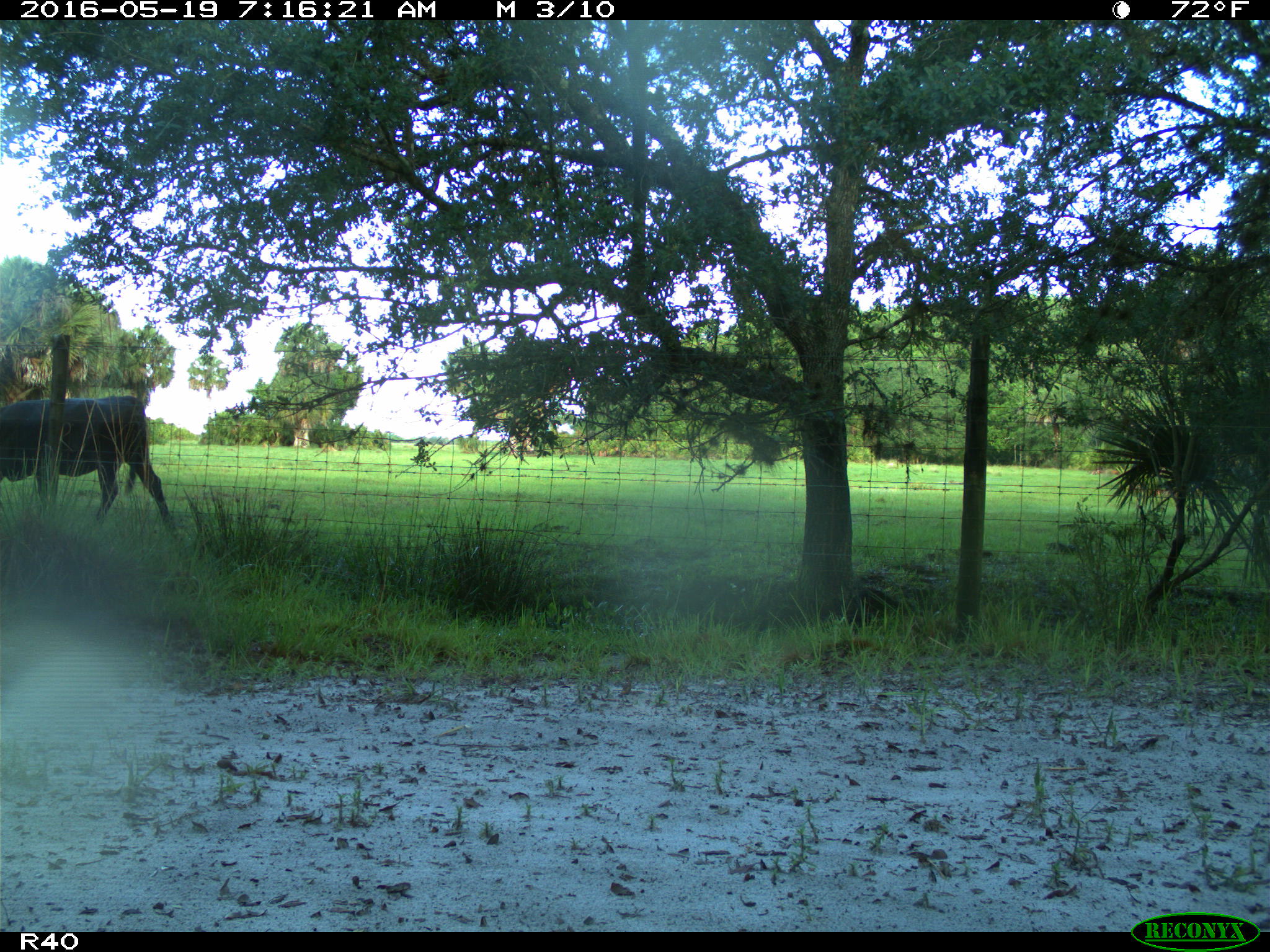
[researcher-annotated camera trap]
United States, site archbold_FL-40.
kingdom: Animalia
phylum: Chordata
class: Mammalia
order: Artiodactyla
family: Bovidae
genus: Bos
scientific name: Bos taurus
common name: domestic cow